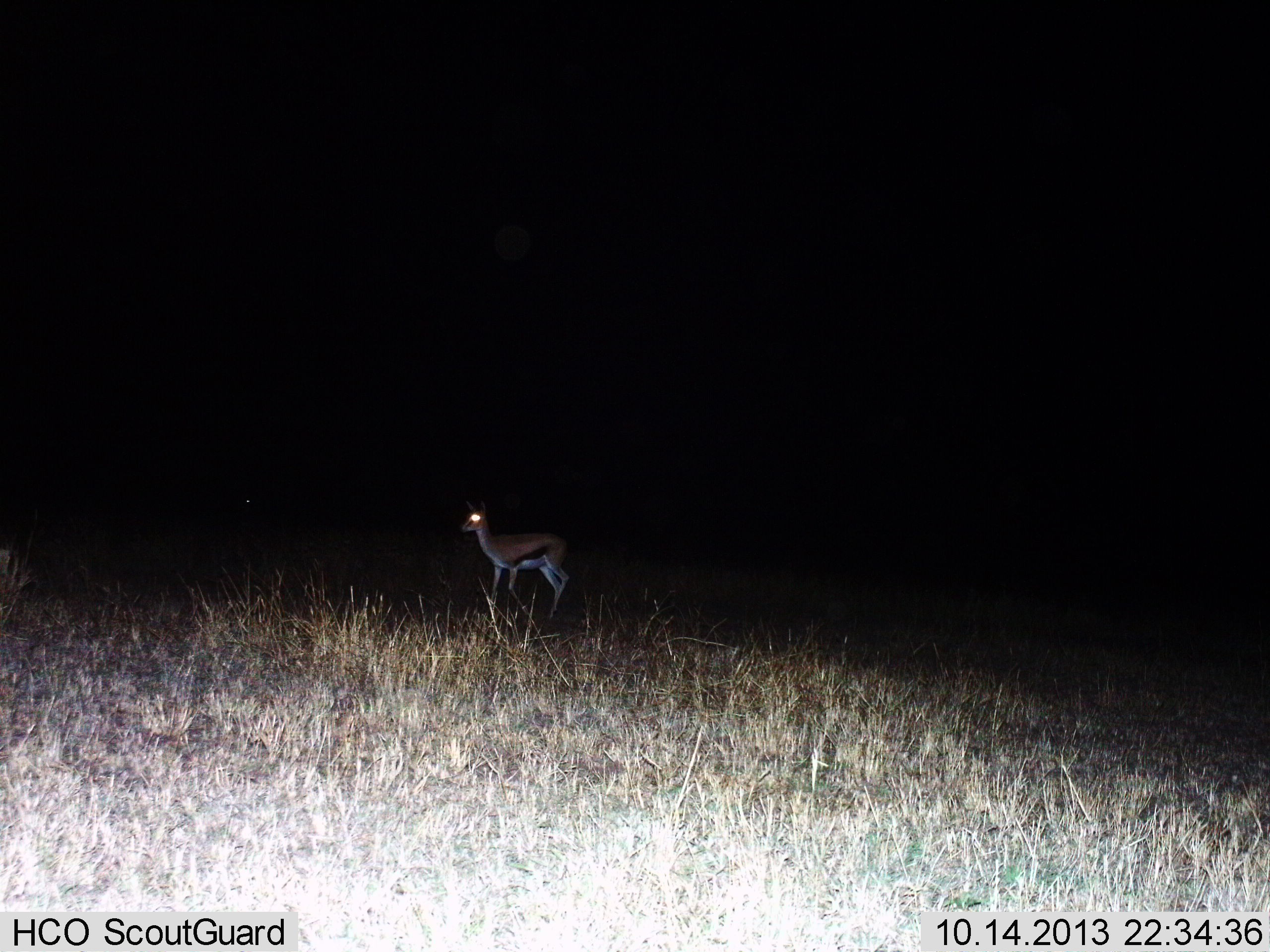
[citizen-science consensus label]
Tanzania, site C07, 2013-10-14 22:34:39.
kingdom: Animalia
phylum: Chordata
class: Mammalia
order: Artiodactyla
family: Bovidae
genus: Eudorcas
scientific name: Eudorcas thomsonii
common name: thomson's gazelle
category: gazellethomsons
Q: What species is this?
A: Gazellethomsons (thomson's gazelle) (Eudorcas thomsonii).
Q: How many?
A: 1.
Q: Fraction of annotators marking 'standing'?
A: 90%.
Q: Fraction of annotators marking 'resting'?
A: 0%.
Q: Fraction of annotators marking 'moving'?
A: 10%.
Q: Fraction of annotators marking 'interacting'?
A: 0%.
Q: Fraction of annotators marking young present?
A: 0%.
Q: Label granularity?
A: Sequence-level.